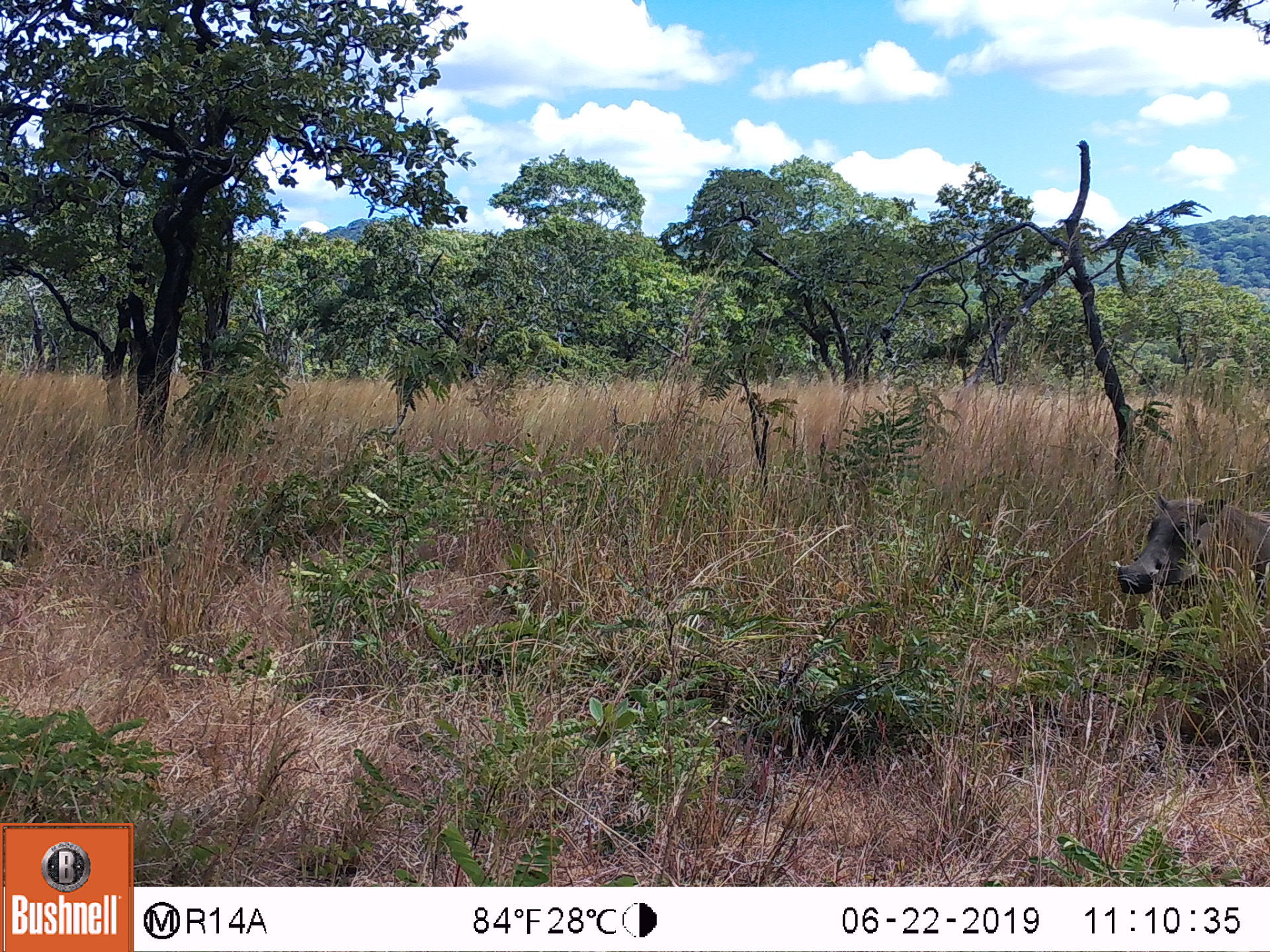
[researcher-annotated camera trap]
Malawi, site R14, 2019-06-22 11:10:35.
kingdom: Animalia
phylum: Chordata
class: Mammalia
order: Artiodactyla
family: Suidae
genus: Phacochoerus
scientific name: Phacochoerus africanus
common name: common warthog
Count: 1.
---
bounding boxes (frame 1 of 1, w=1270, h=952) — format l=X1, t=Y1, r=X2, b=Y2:
common warthog: l=1109, t=485, r=1268, b=616